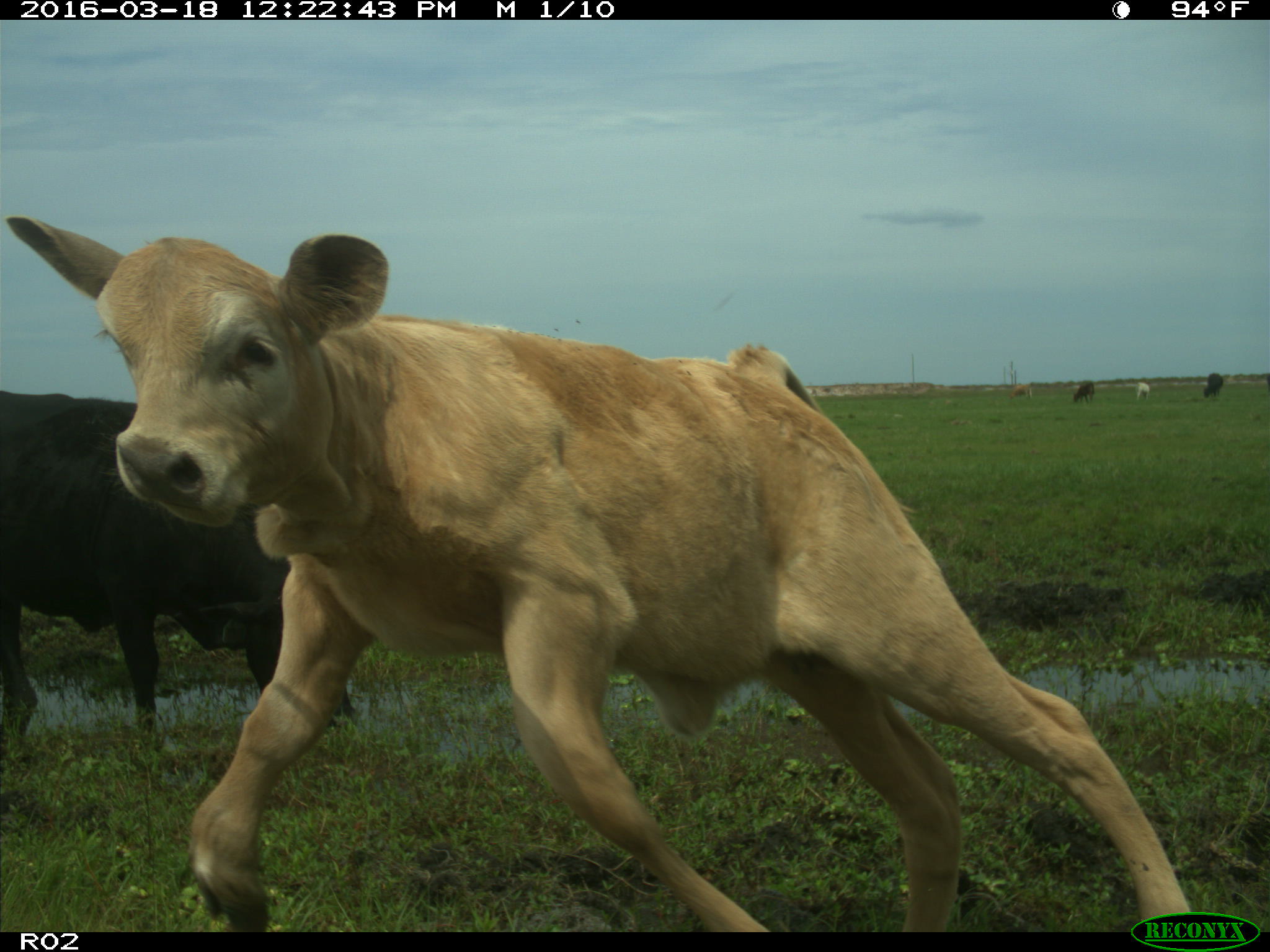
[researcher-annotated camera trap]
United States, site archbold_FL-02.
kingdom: Animalia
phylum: Chordata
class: Mammalia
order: Artiodactyla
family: Bovidae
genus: Bos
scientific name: Bos taurus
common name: domestic cow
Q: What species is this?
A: Bos taurus (domestic cow).